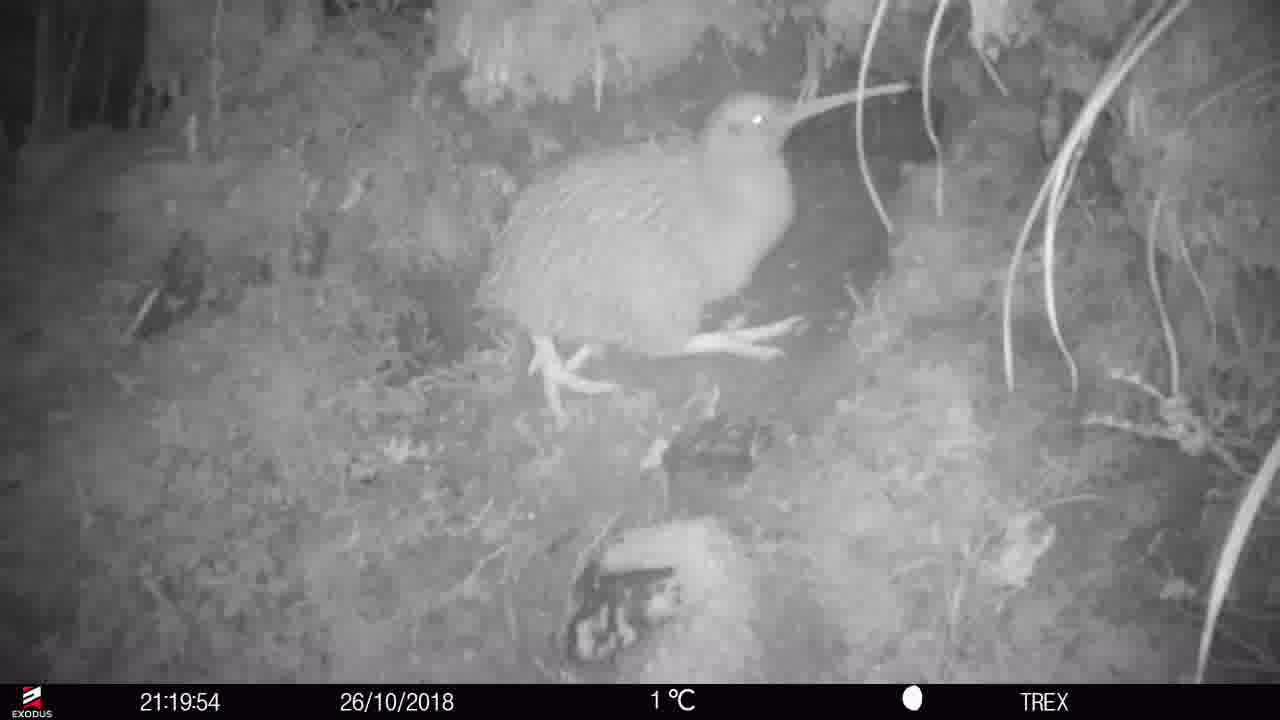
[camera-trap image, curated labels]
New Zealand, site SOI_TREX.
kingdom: Animalia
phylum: Chordata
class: Aves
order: Apterygiformes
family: Apterygidae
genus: Apteryx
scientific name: Apteryx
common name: kiwi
Kiwi (Apteryx).